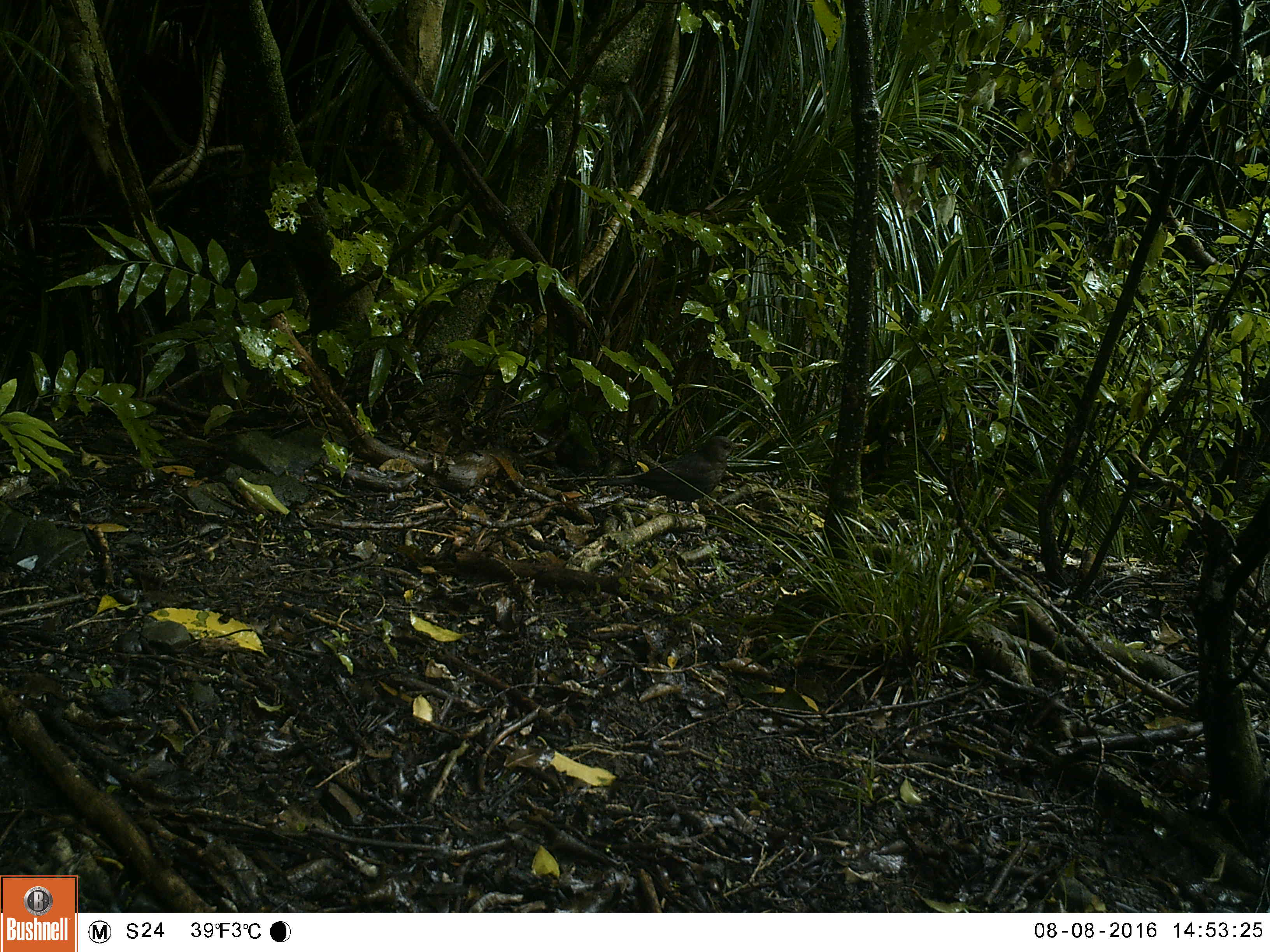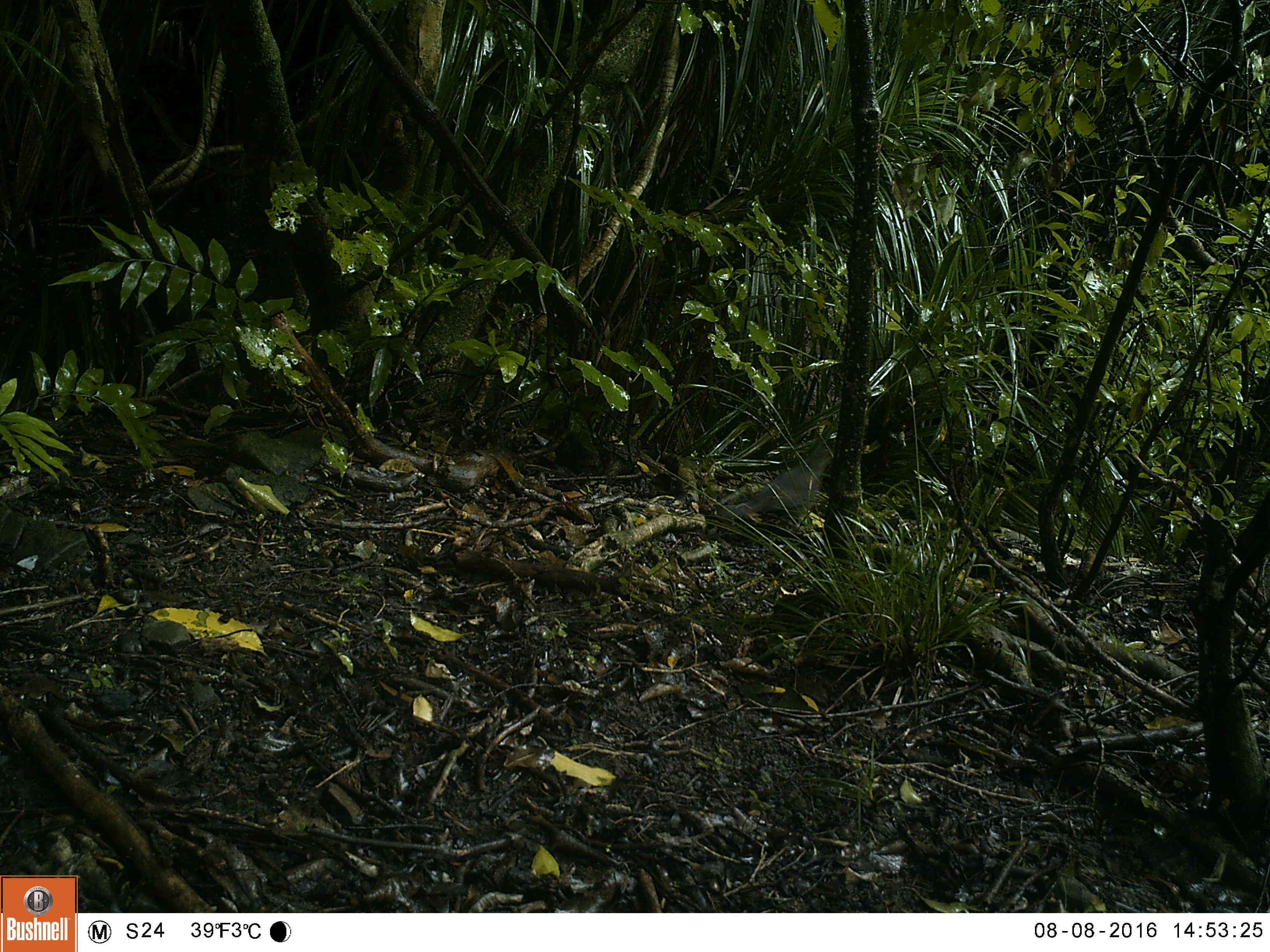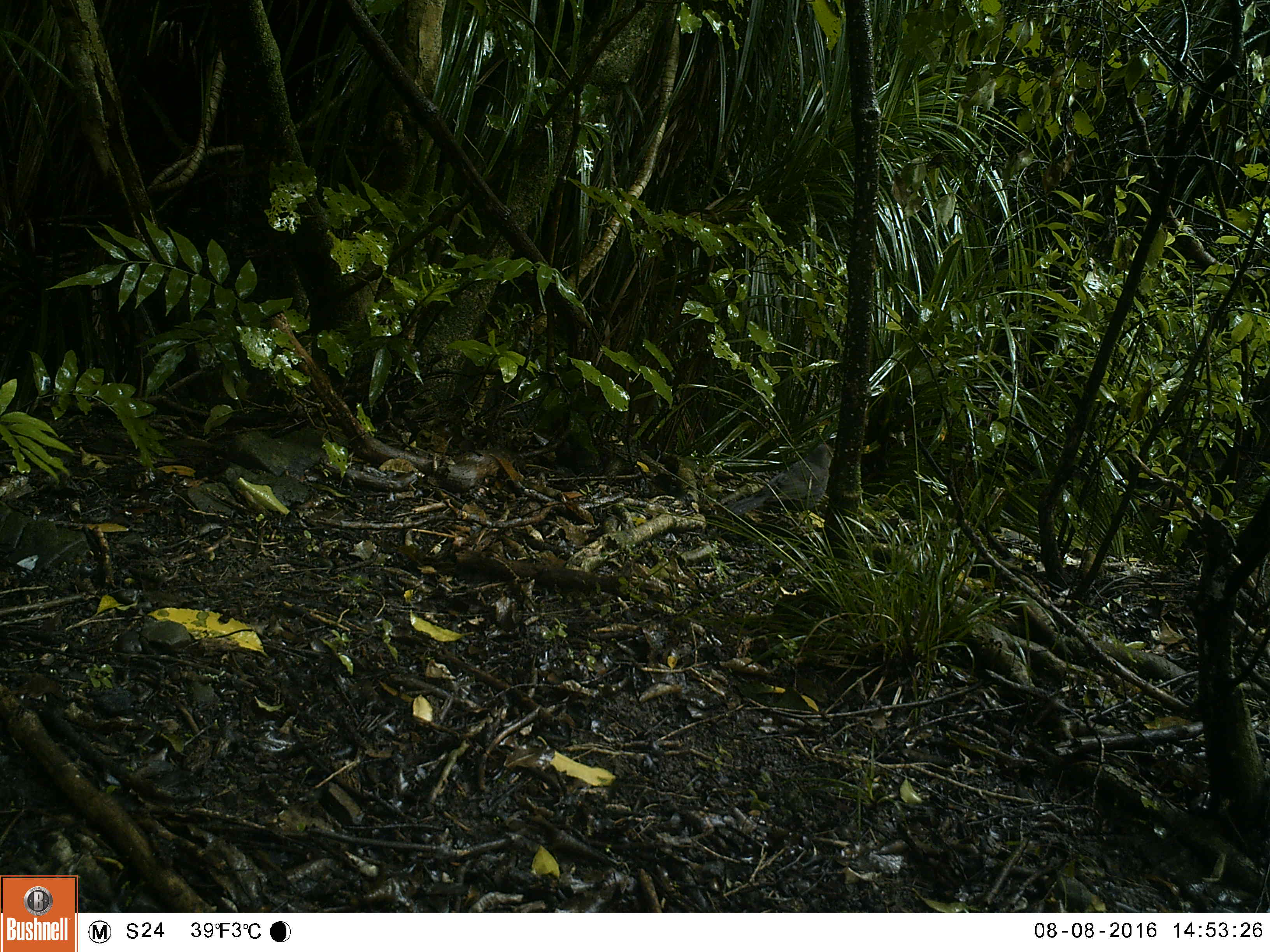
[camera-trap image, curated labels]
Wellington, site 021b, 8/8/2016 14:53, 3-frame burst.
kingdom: Animalia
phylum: Chordata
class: Aves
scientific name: Aves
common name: bird